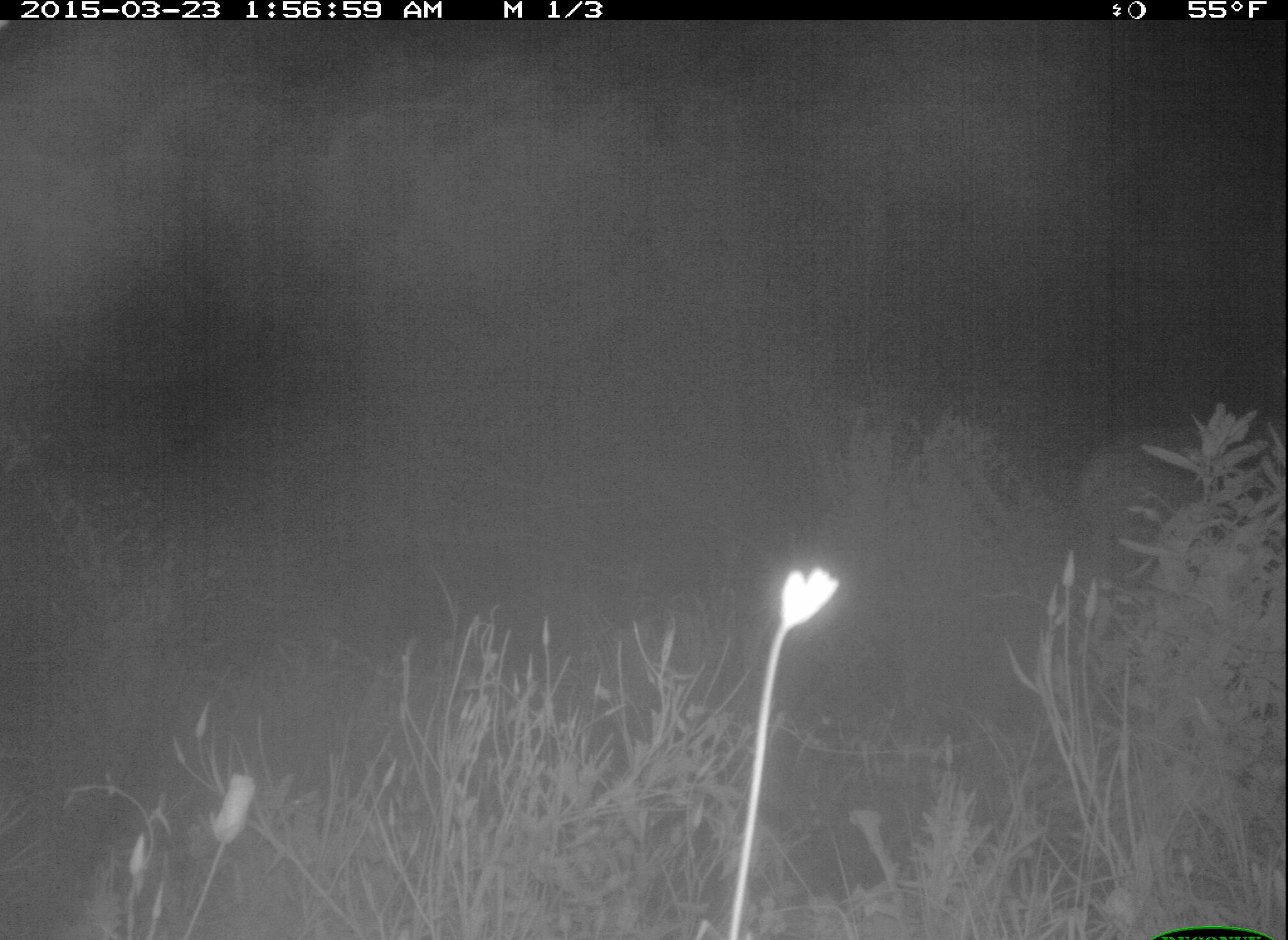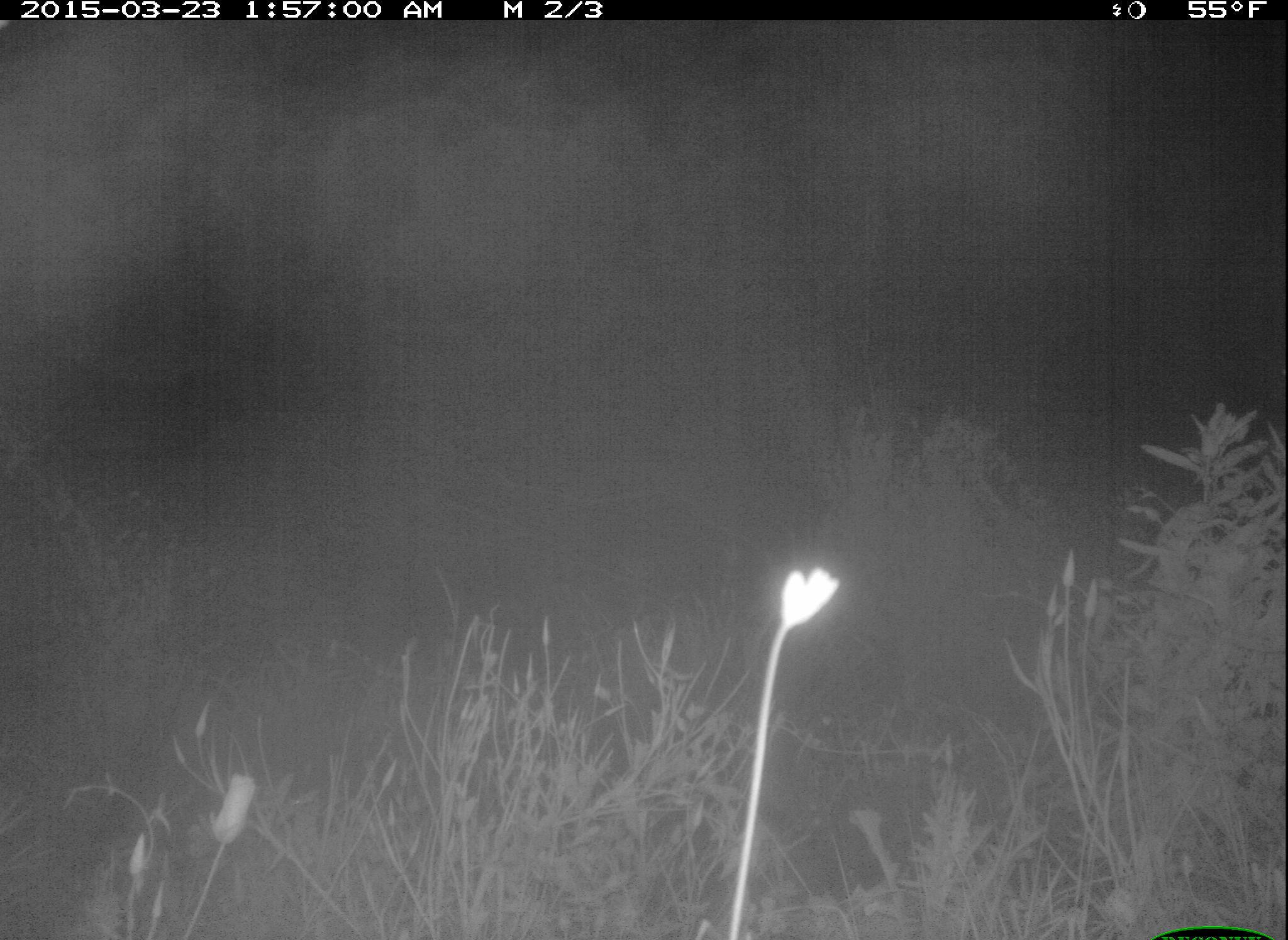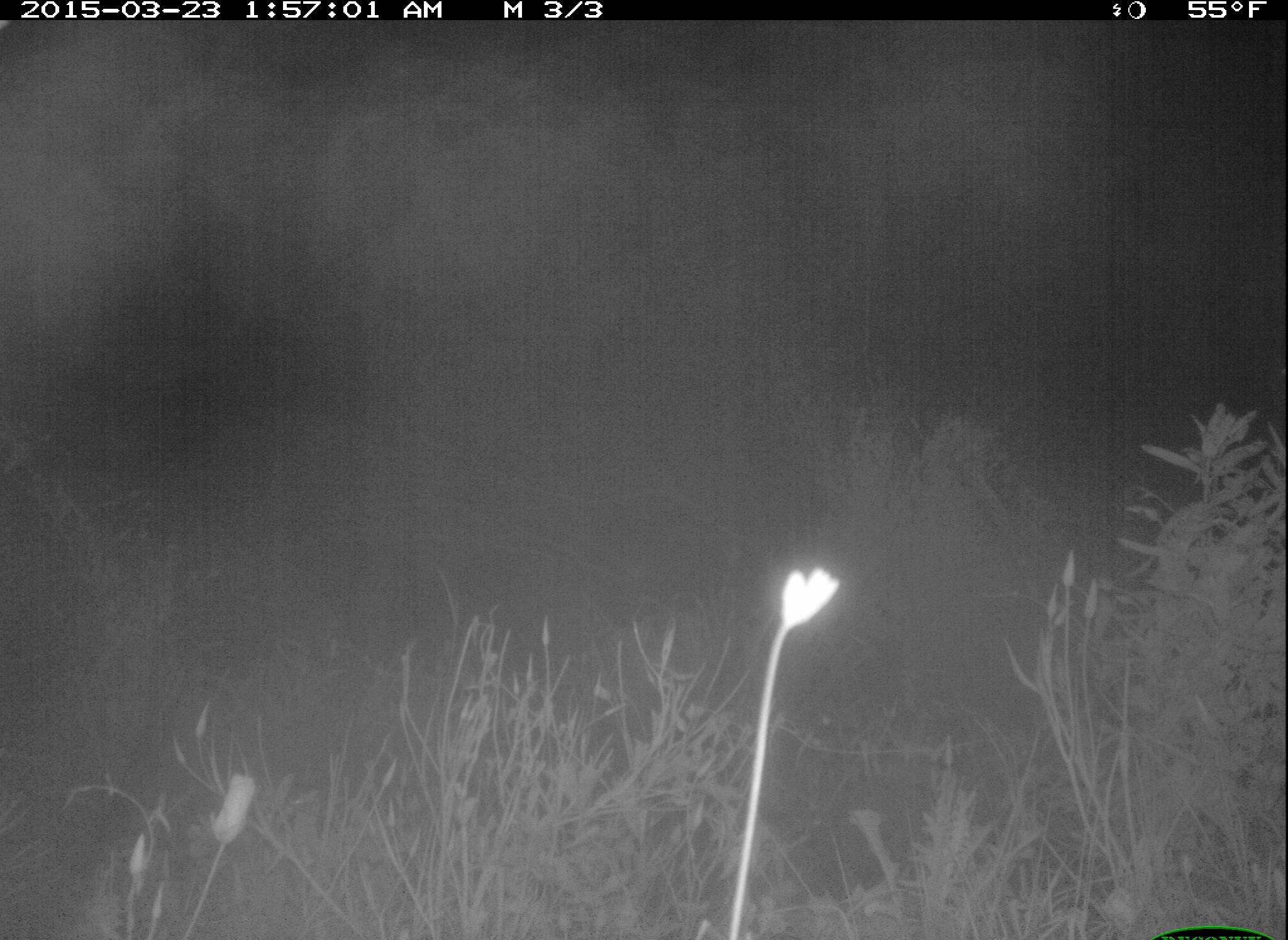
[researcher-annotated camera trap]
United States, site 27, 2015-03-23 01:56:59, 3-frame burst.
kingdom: Animalia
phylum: Chordata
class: Mammalia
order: Artiodactyla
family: Cervidae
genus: Odocoileus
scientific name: Odocoileus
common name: deer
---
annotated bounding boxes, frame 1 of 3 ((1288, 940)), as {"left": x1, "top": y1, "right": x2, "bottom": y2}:
deer: {"left": 1068, "top": 417, "right": 1288, "bottom": 656}